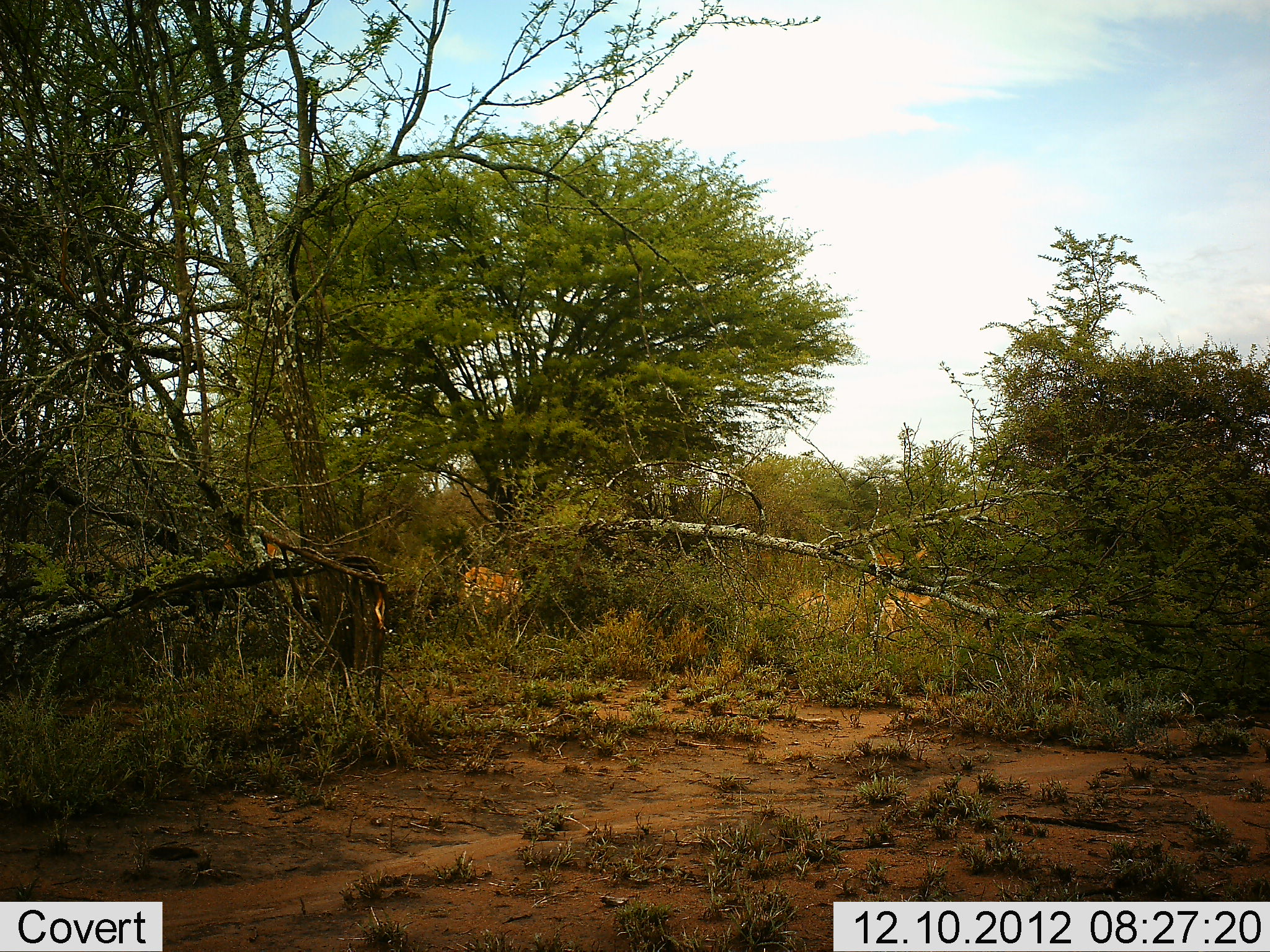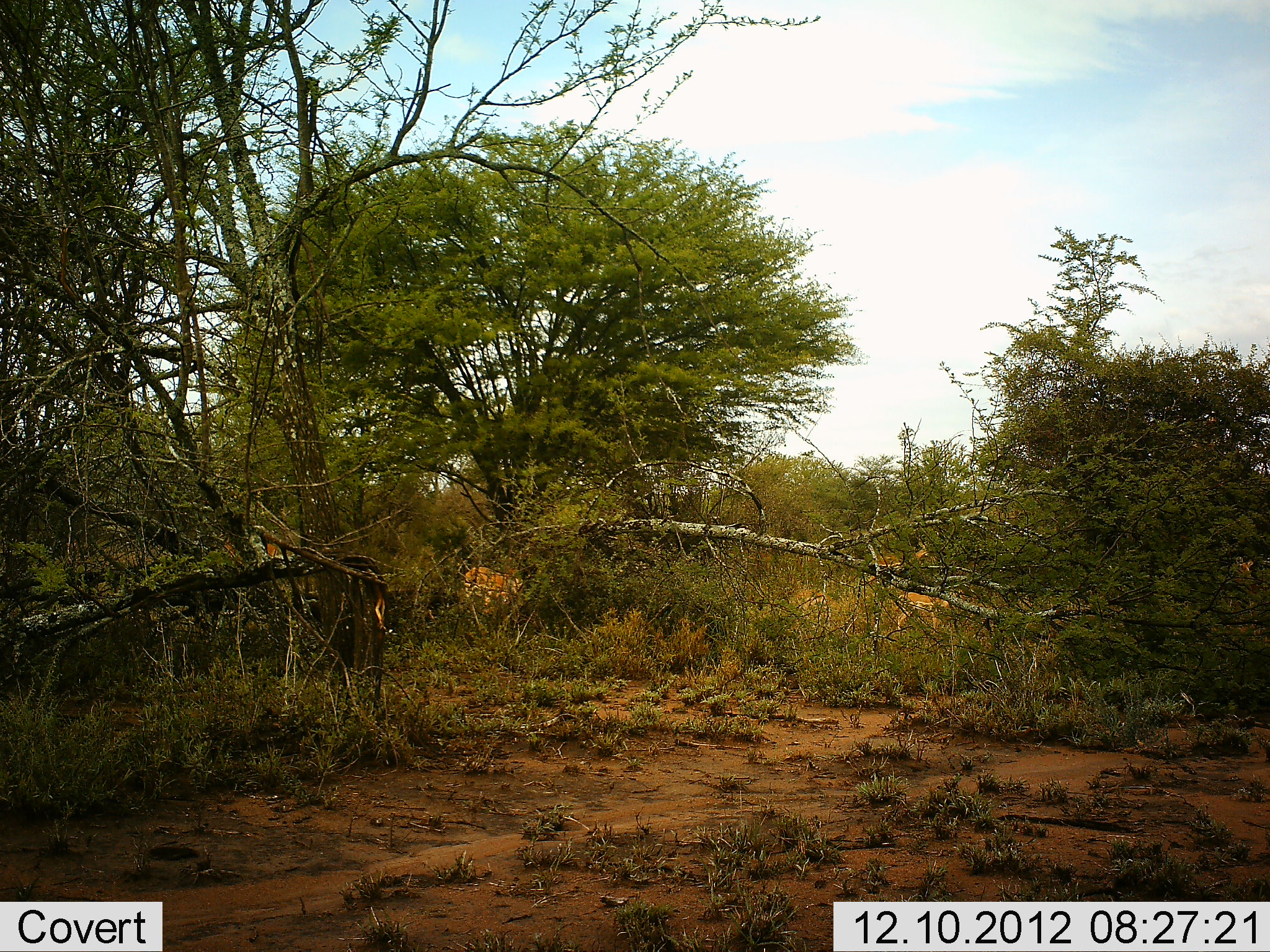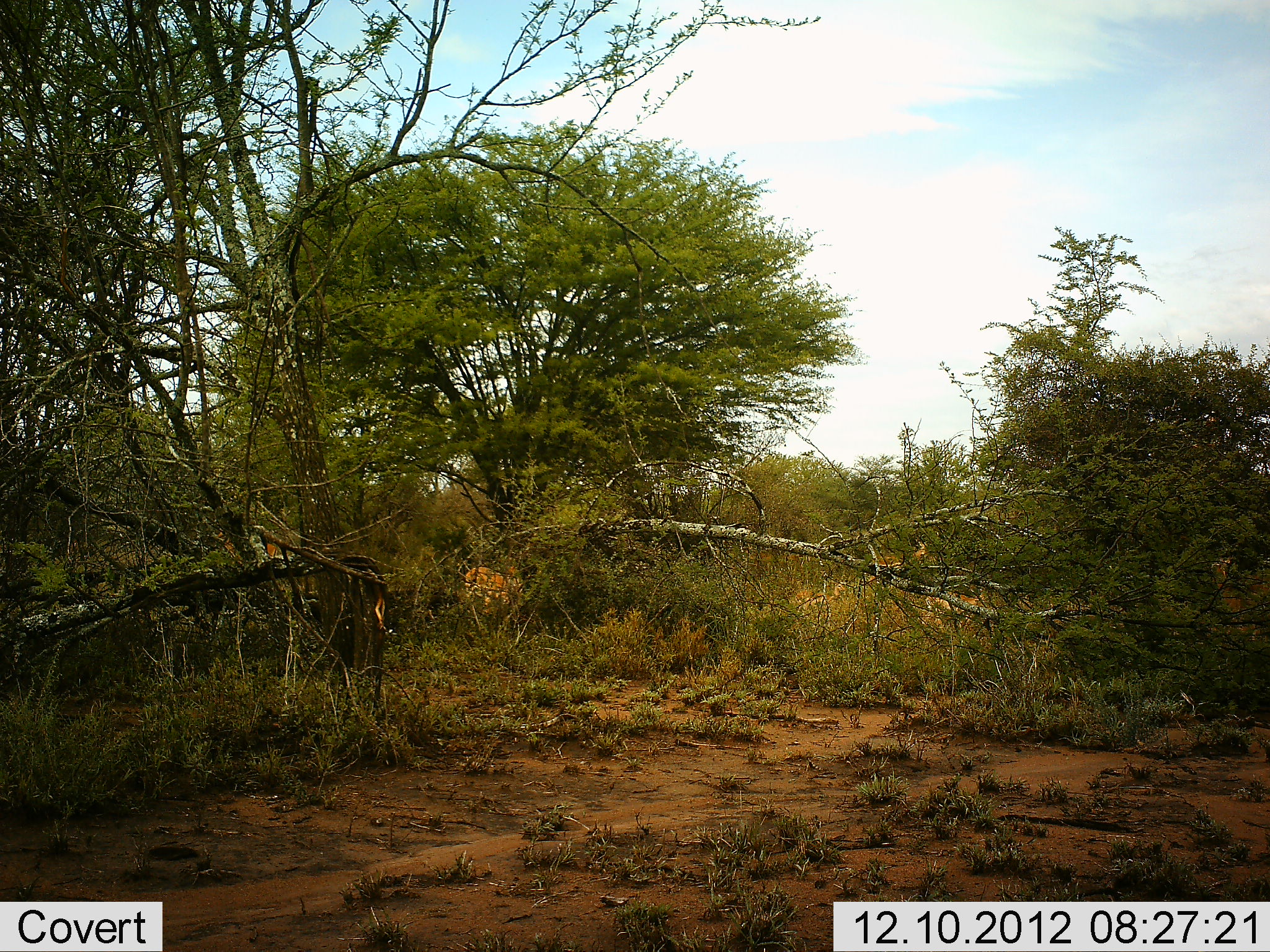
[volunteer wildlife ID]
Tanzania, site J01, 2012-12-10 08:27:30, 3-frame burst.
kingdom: Animalia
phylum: Chordata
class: Mammalia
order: Artiodactyla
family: Bovidae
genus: Nanger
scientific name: Nanger granti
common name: grant's gazelle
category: gazellegrants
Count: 4.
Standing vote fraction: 57%.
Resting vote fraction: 0%.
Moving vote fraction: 86%.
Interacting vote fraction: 0%.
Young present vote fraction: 0%.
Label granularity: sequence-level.